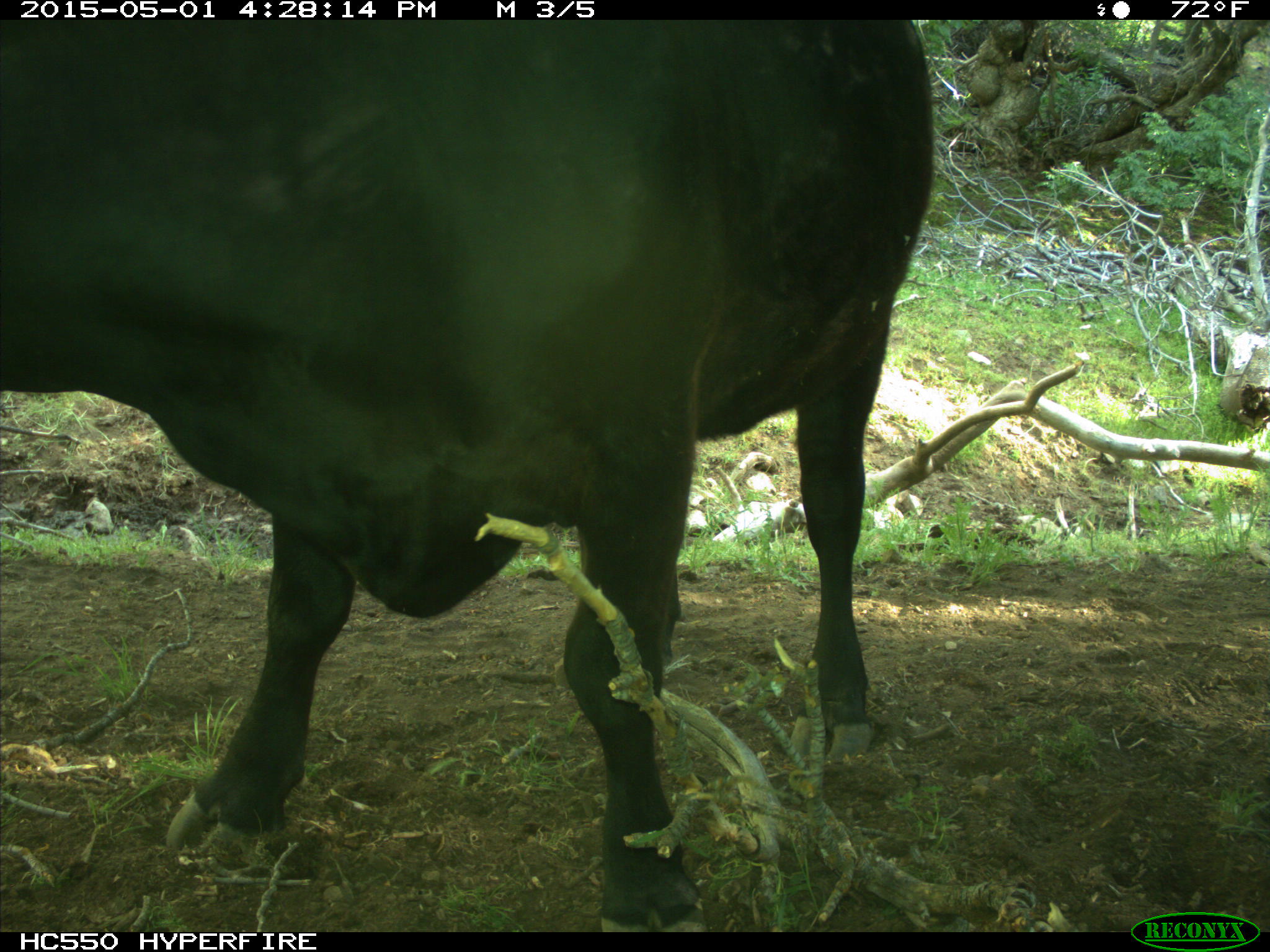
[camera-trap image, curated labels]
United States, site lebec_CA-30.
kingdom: Animalia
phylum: Chordata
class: Mammalia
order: Artiodactyla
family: Bovidae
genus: Bos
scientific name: Bos taurus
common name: domestic cow